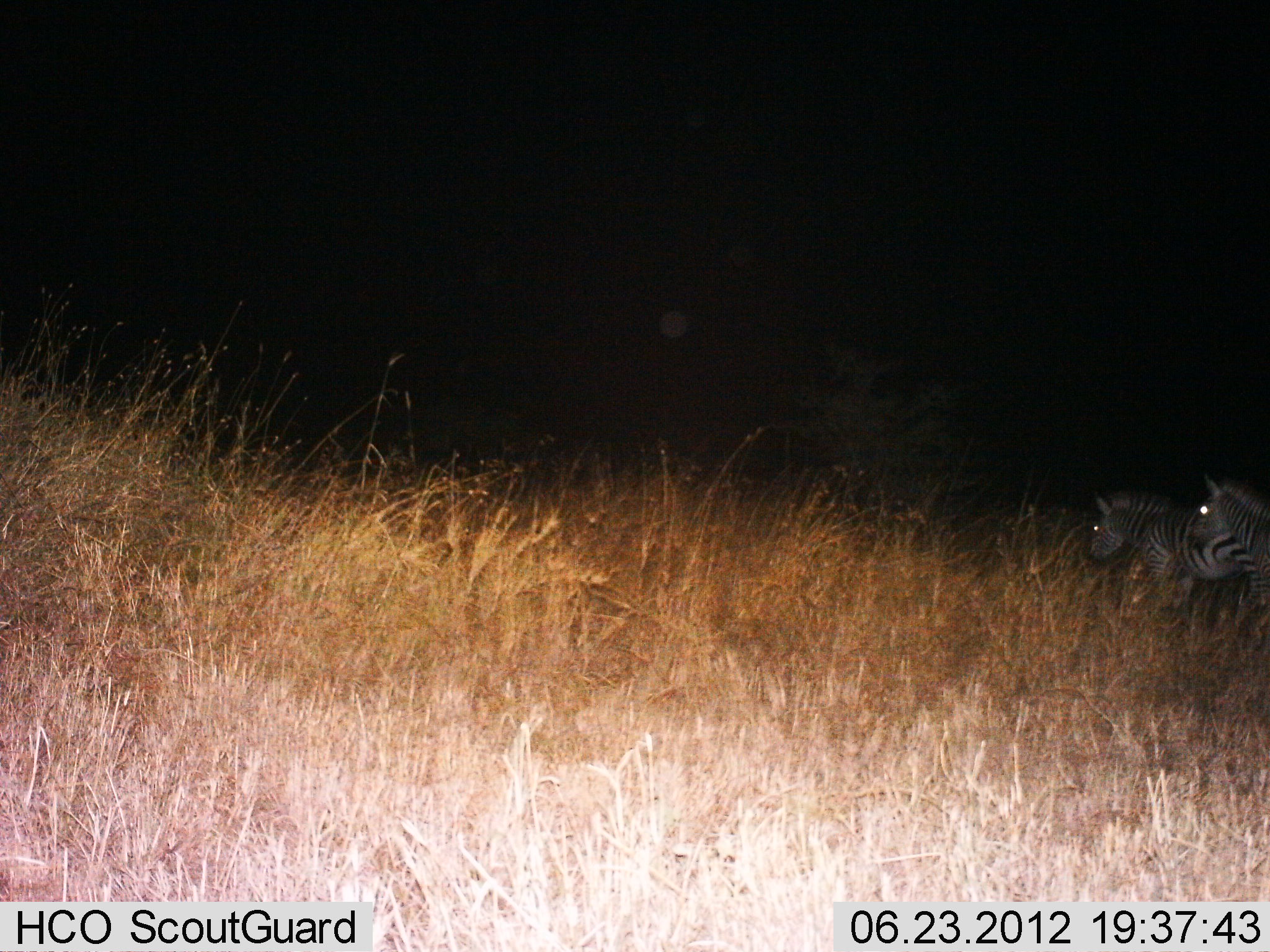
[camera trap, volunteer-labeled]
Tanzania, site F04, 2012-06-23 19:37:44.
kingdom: Animalia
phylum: Chordata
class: Mammalia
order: Perissodactyla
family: Equidae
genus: Equus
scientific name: Equus quagga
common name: plains zebra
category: zebra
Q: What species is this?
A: Zebra (plains zebra) (Equus quagga).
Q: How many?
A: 2.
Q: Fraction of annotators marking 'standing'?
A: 50%.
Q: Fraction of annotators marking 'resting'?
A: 0%.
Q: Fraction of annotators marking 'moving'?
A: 50%.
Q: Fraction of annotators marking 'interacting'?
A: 0%.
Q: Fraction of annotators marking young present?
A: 0%.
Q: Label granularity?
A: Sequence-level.